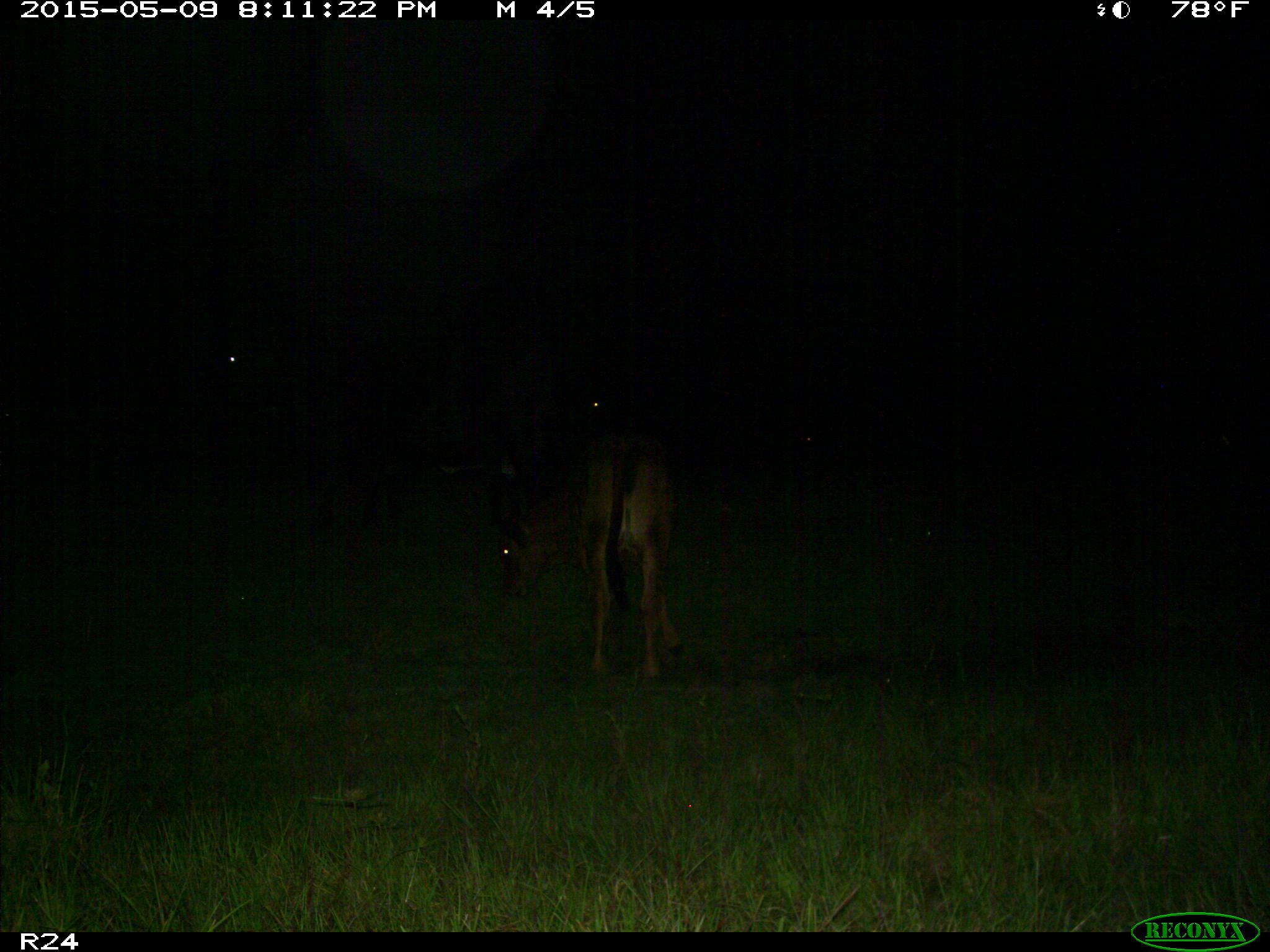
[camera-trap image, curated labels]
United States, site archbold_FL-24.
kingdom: Animalia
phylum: Chordata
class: Mammalia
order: Artiodactyla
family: Bovidae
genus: Bos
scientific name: Bos taurus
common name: domestic cow